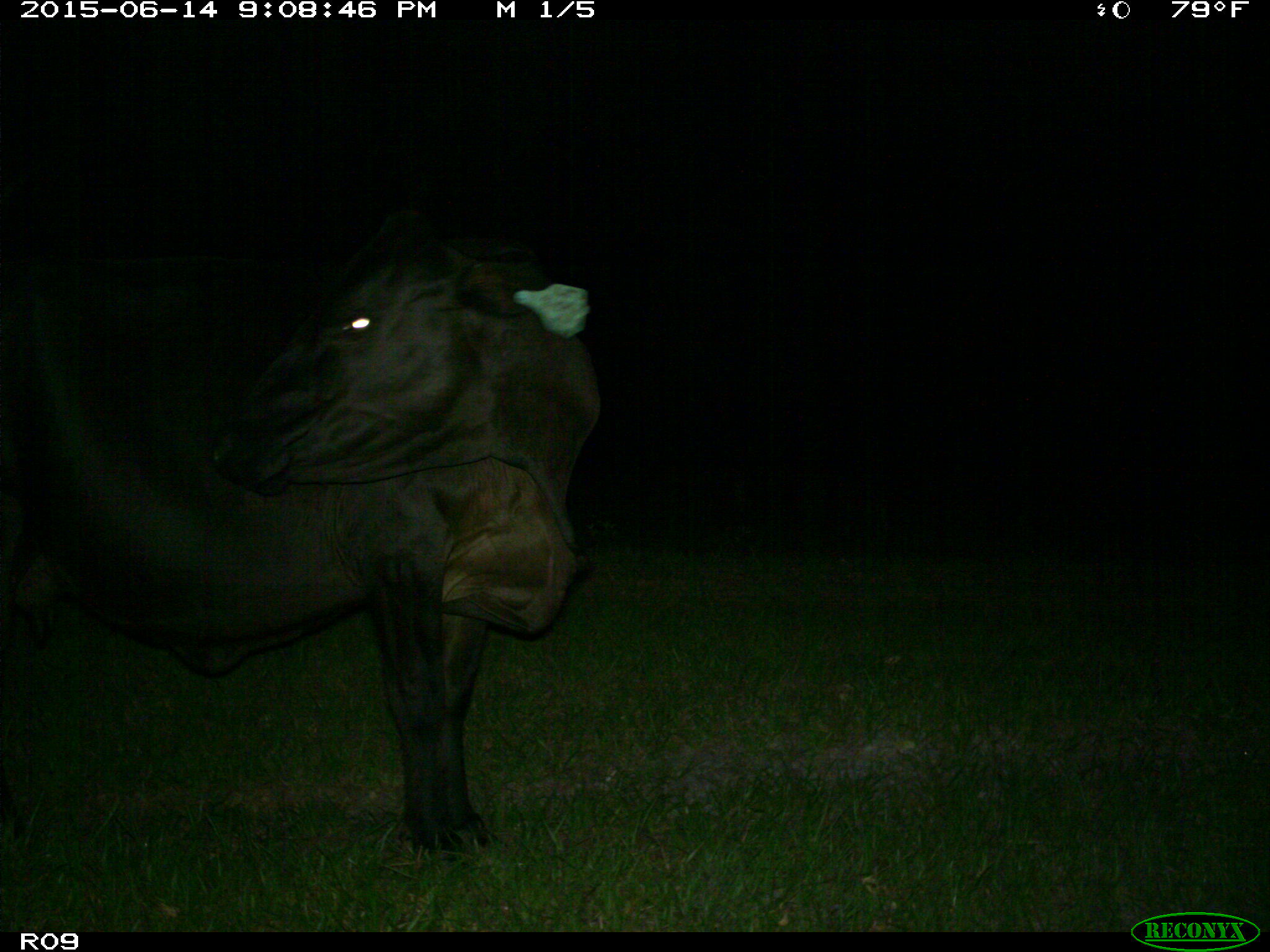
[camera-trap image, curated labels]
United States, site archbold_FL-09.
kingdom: Animalia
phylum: Chordata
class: Mammalia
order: Artiodactyla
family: Bovidae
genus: Bos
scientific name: Bos taurus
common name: domestic cow